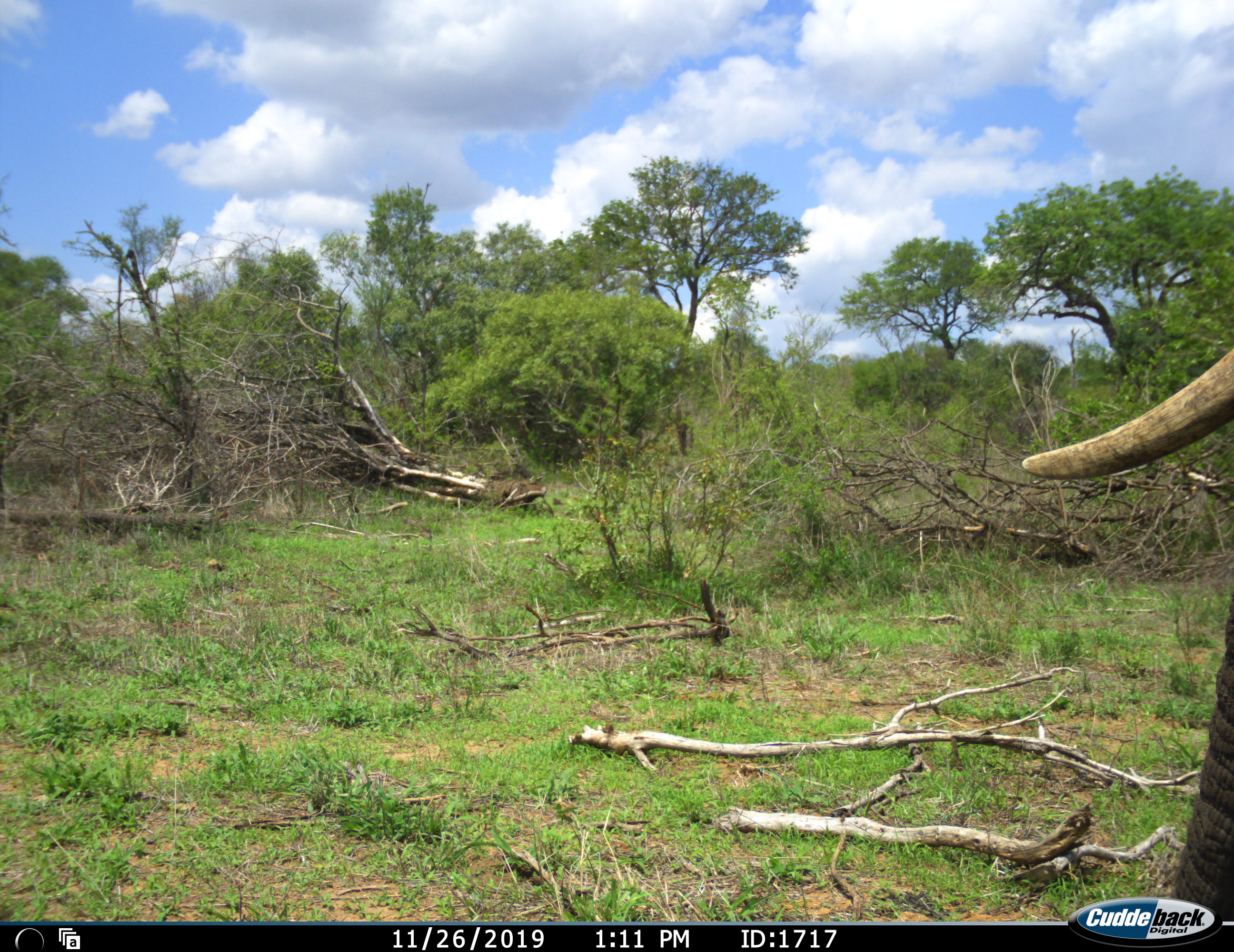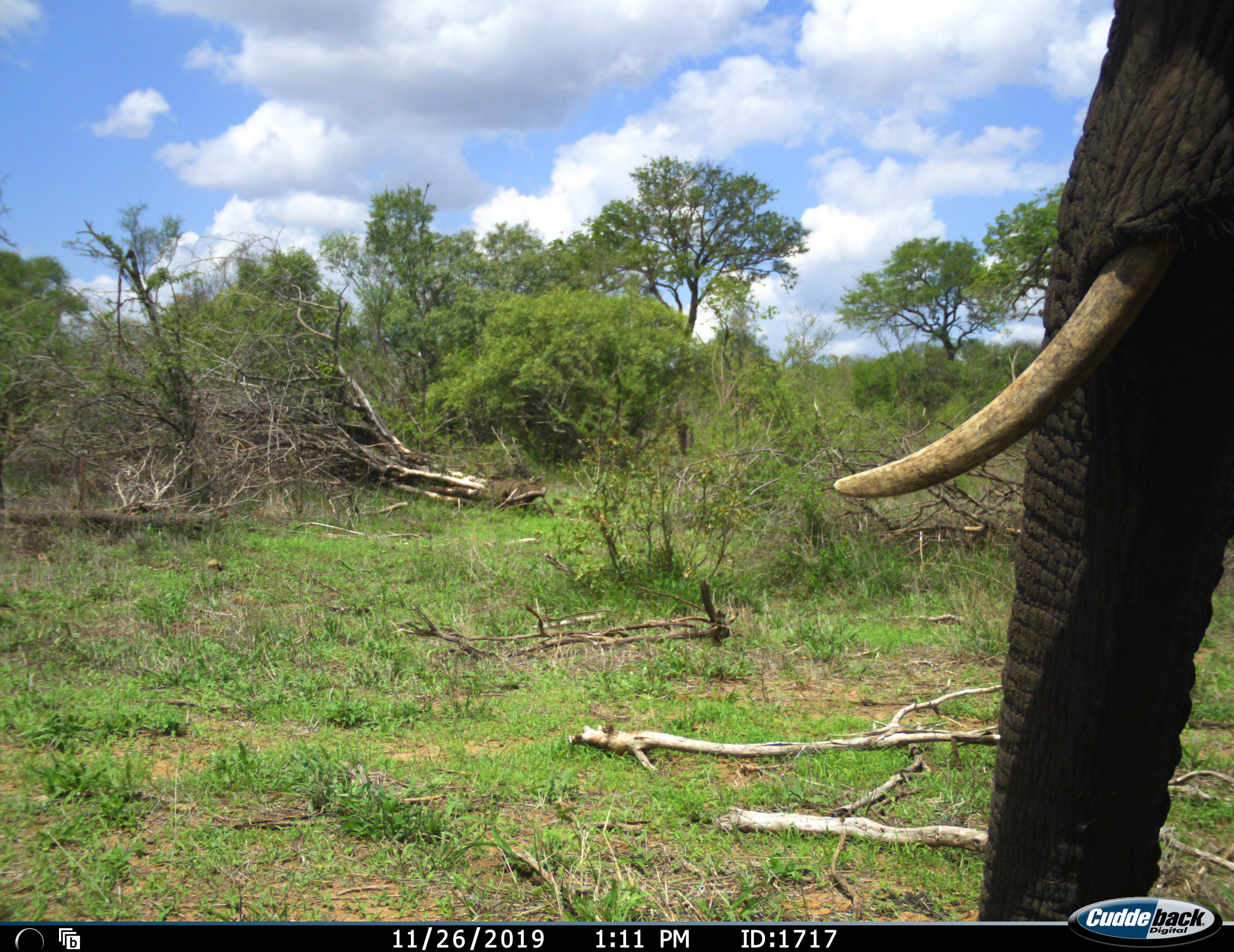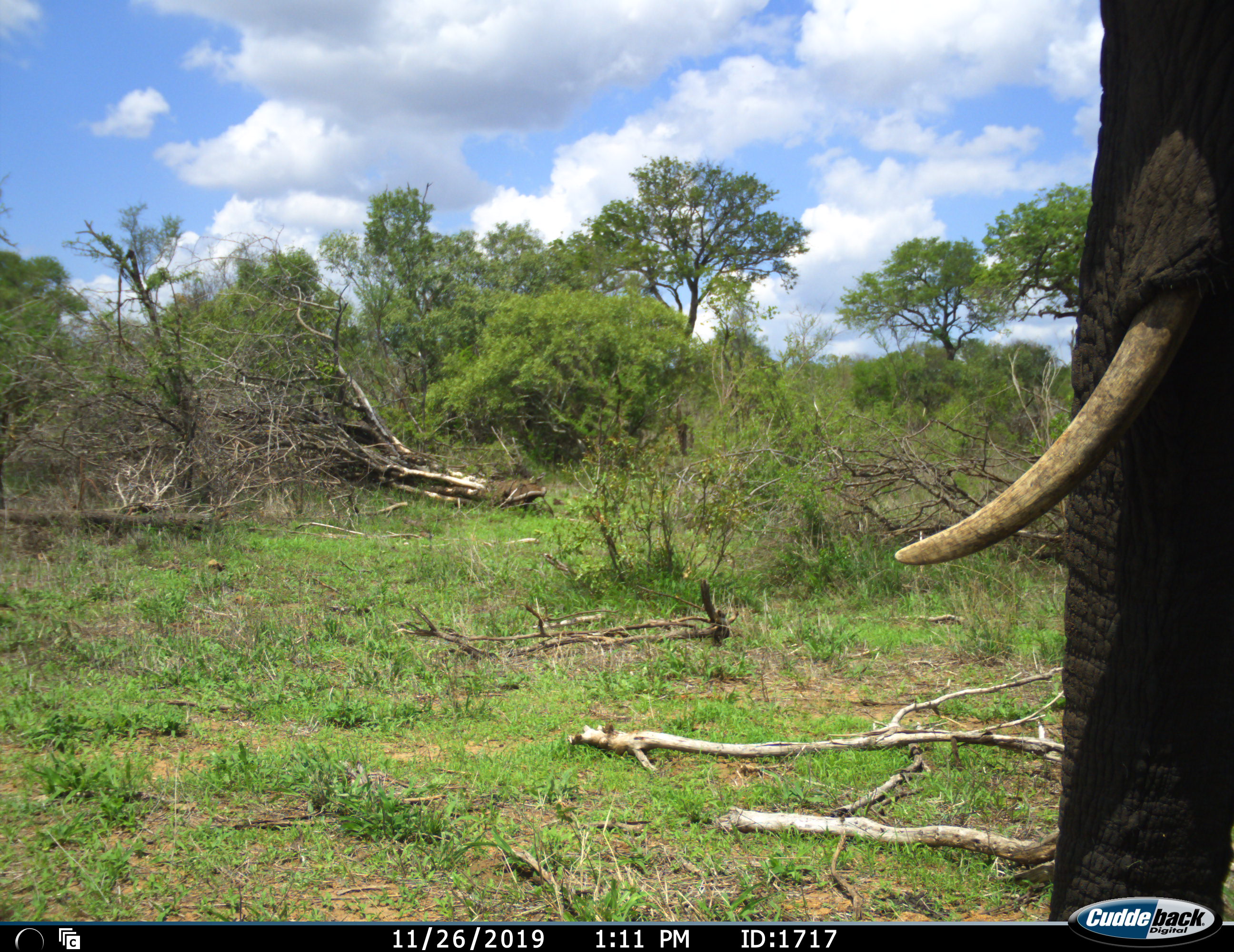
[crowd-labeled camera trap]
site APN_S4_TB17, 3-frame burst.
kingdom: Animalia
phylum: Chordata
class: Mammalia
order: Proboscidea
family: Elephantidae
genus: Loxodonta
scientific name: Loxodonta africana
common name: african bush elephant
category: elephant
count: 1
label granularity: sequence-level